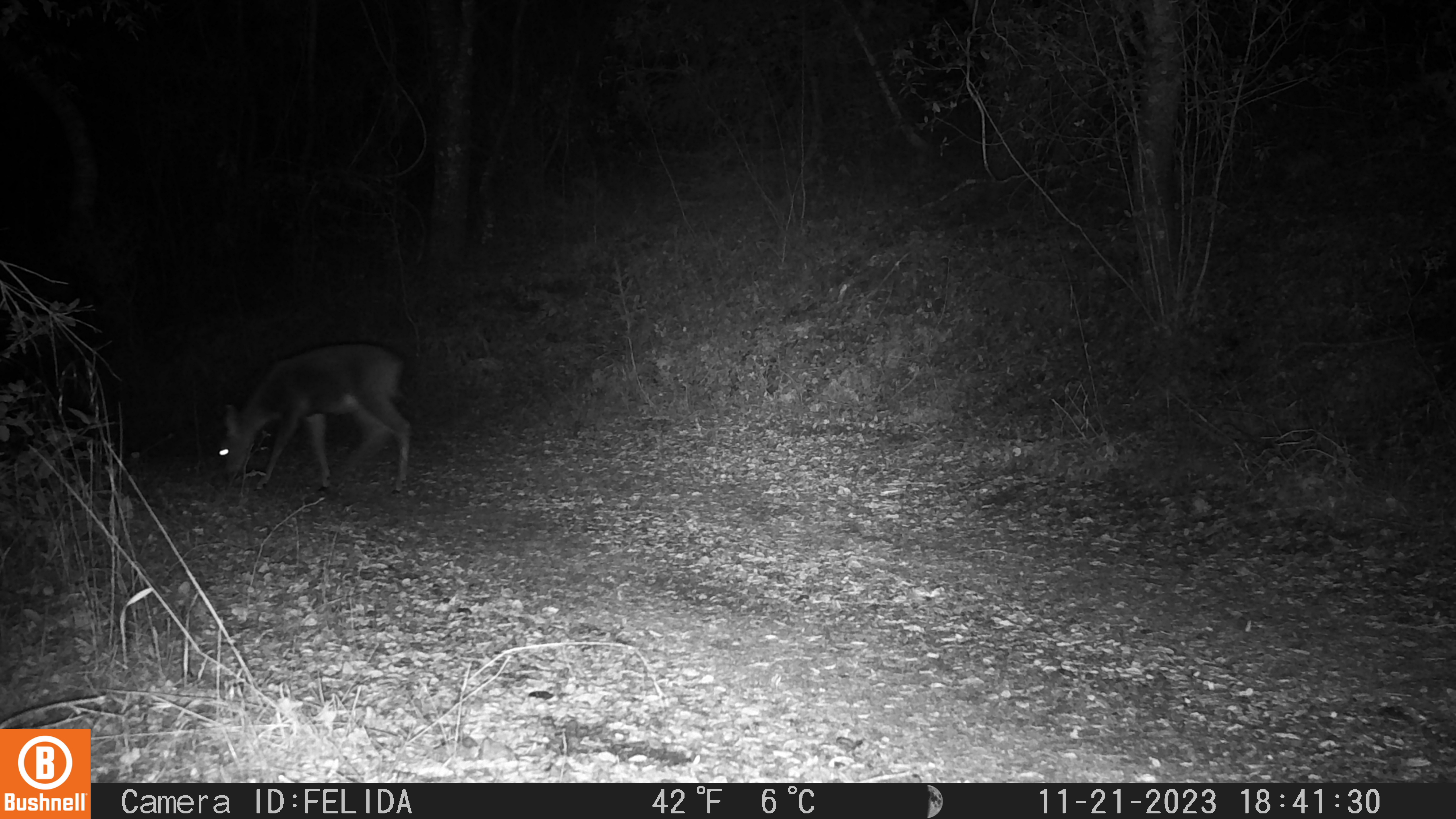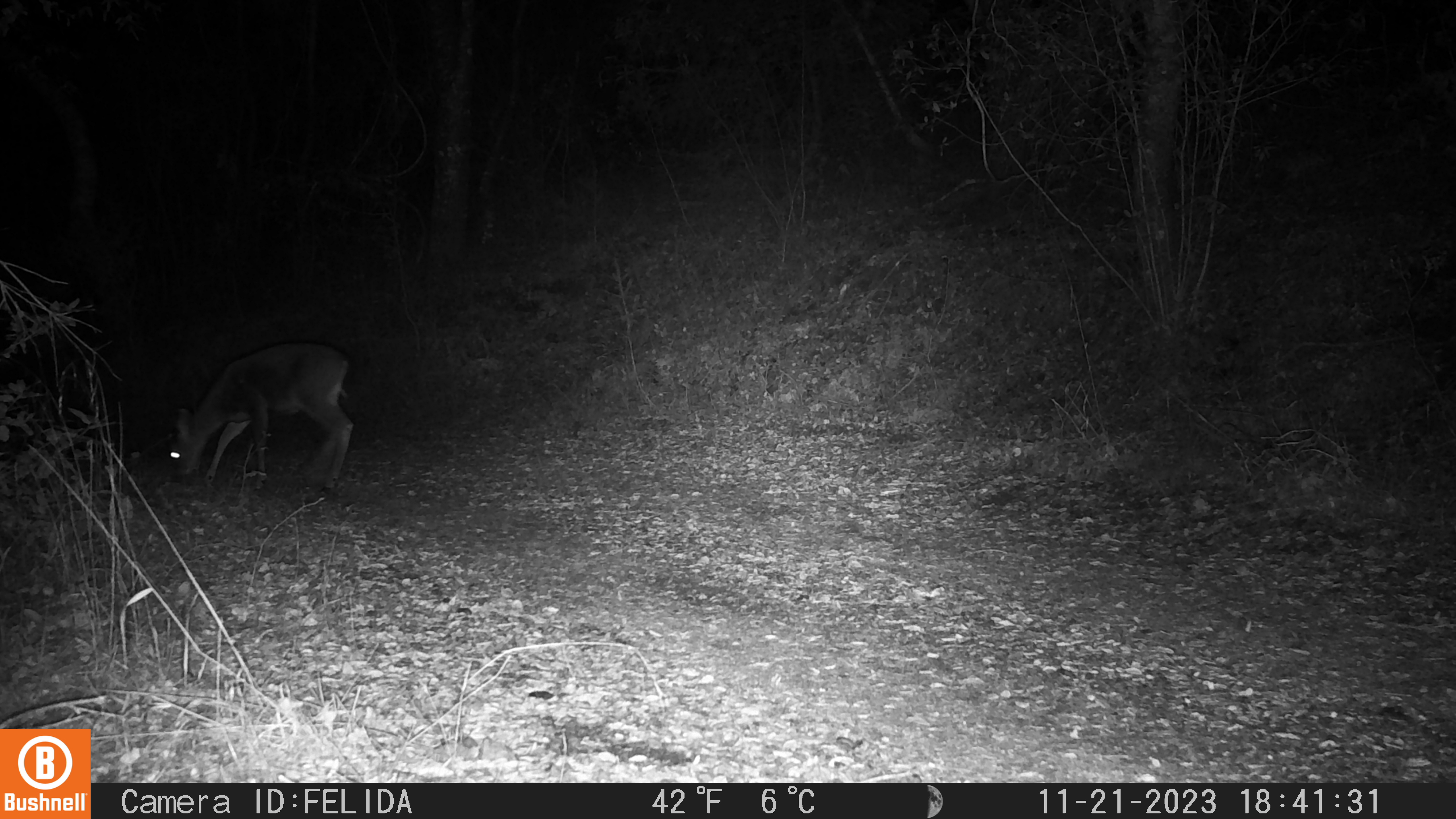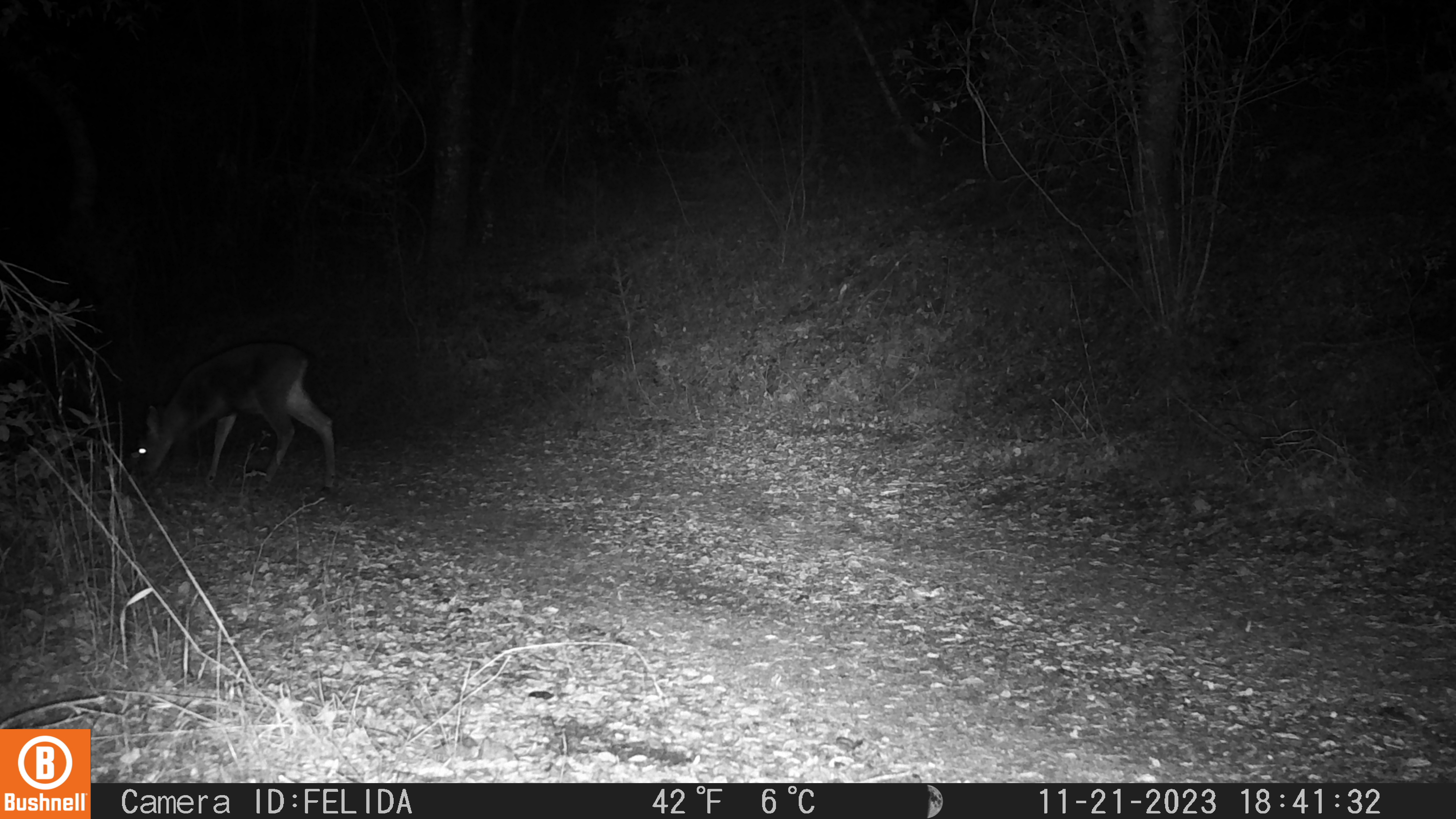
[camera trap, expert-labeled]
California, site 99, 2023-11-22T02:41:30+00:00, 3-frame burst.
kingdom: Animalia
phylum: Chordata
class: Mammalia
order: Artiodactyla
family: Cervidae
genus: Odocoileus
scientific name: Odocoileus hemionus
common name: mule deer